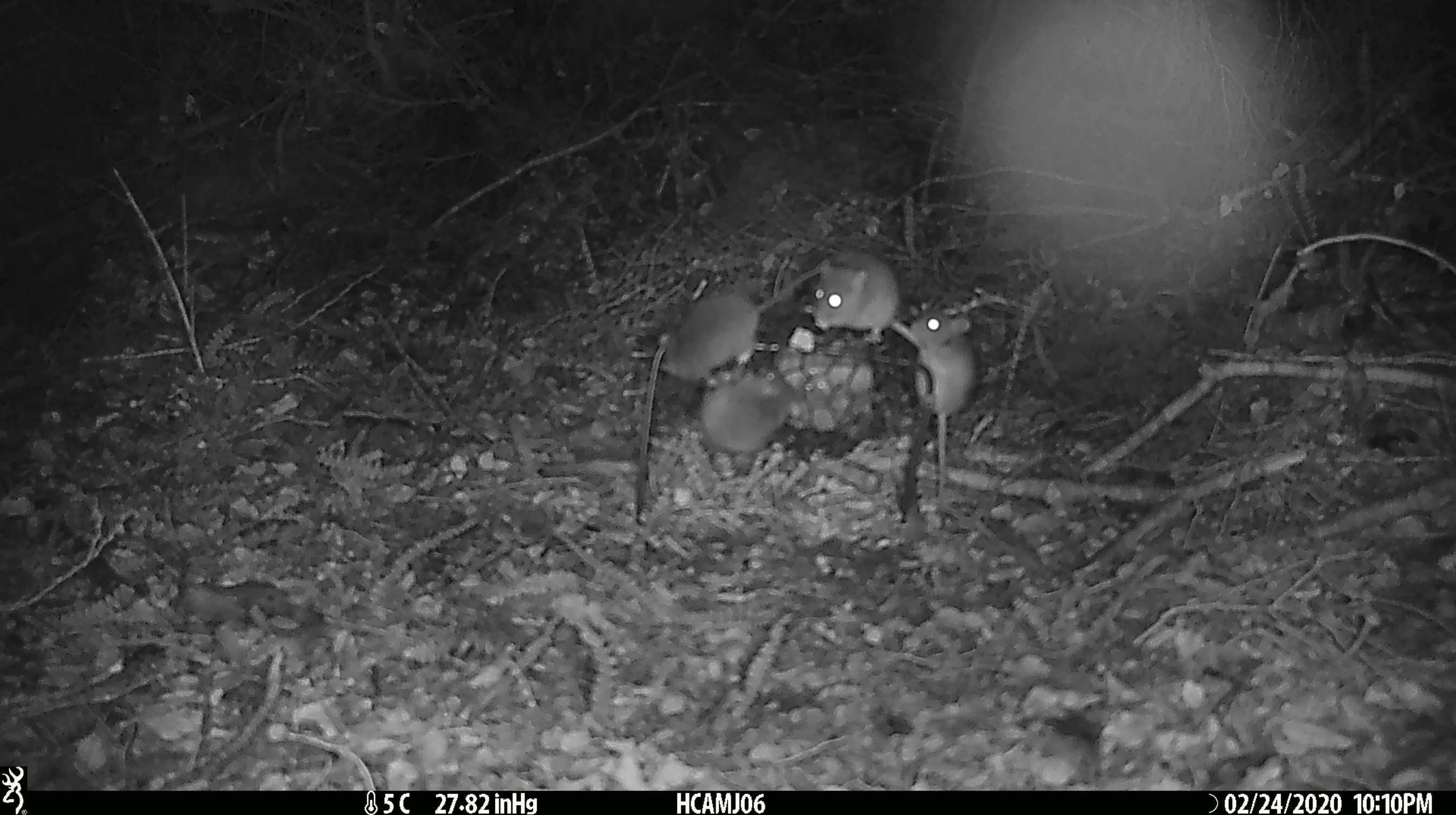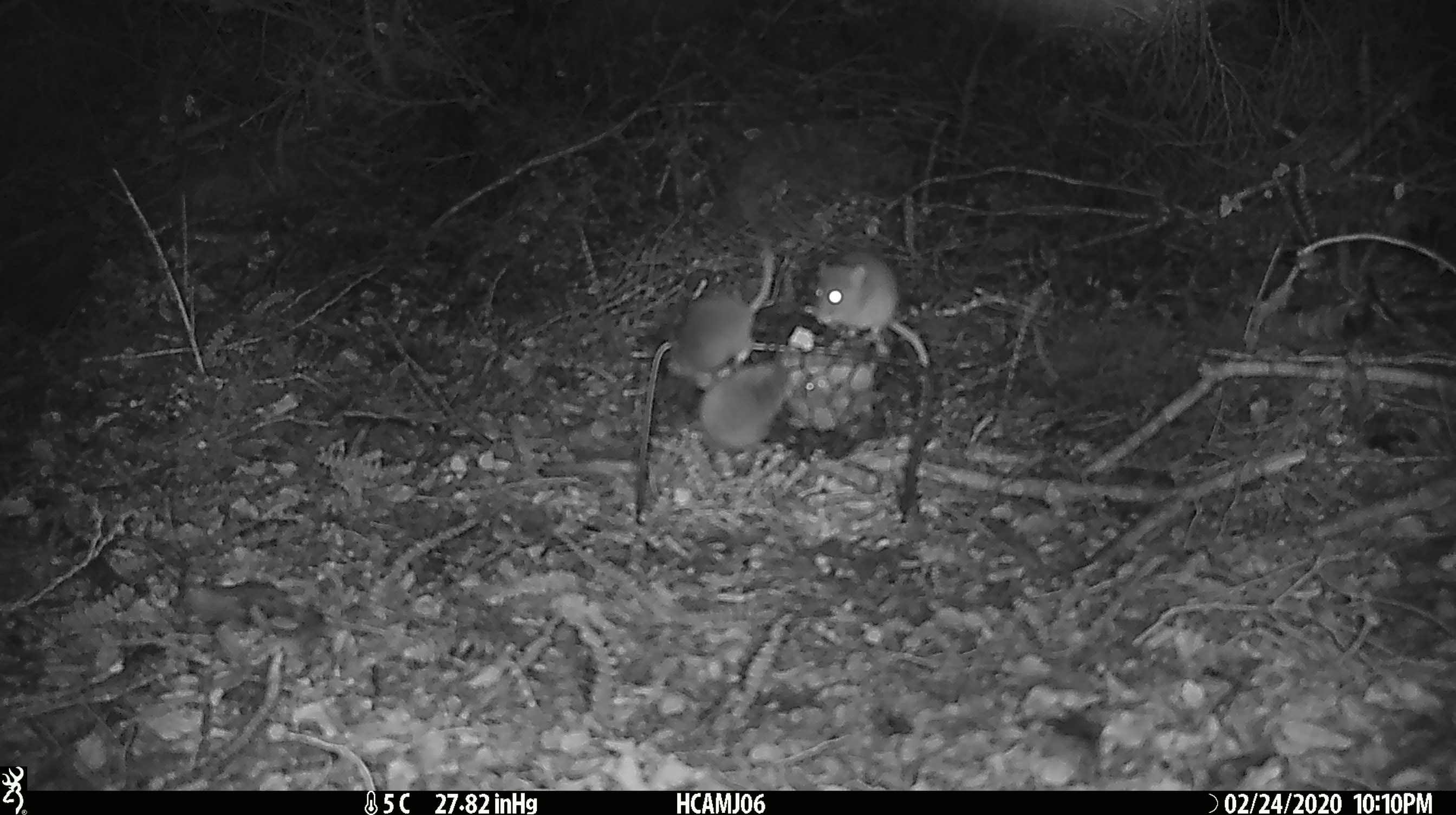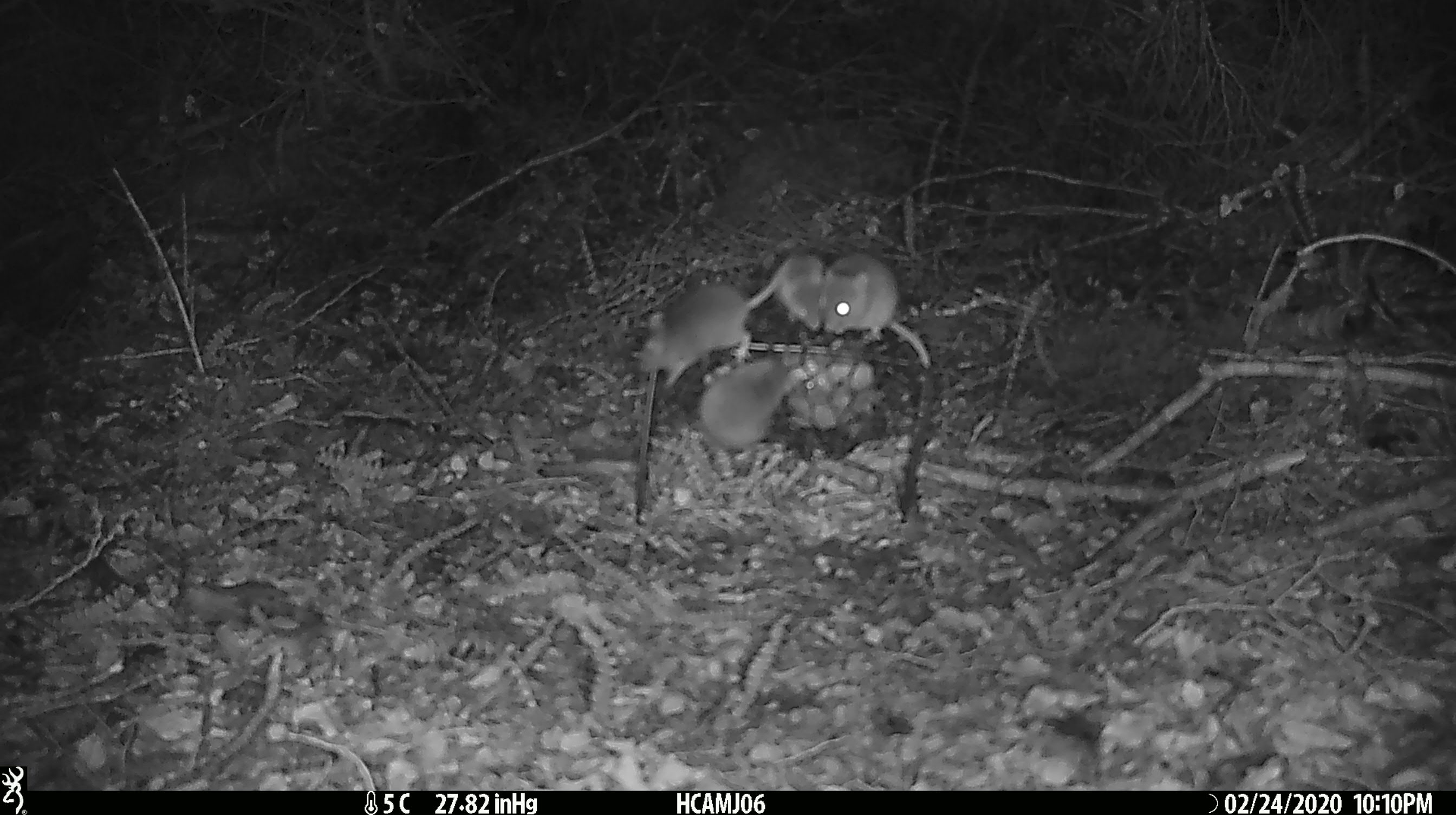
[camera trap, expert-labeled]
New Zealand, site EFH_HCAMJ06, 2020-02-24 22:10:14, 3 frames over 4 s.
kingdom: Animalia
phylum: Chordata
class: Mammalia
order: Rodentia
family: Muridae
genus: Mus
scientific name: Mus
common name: mouse